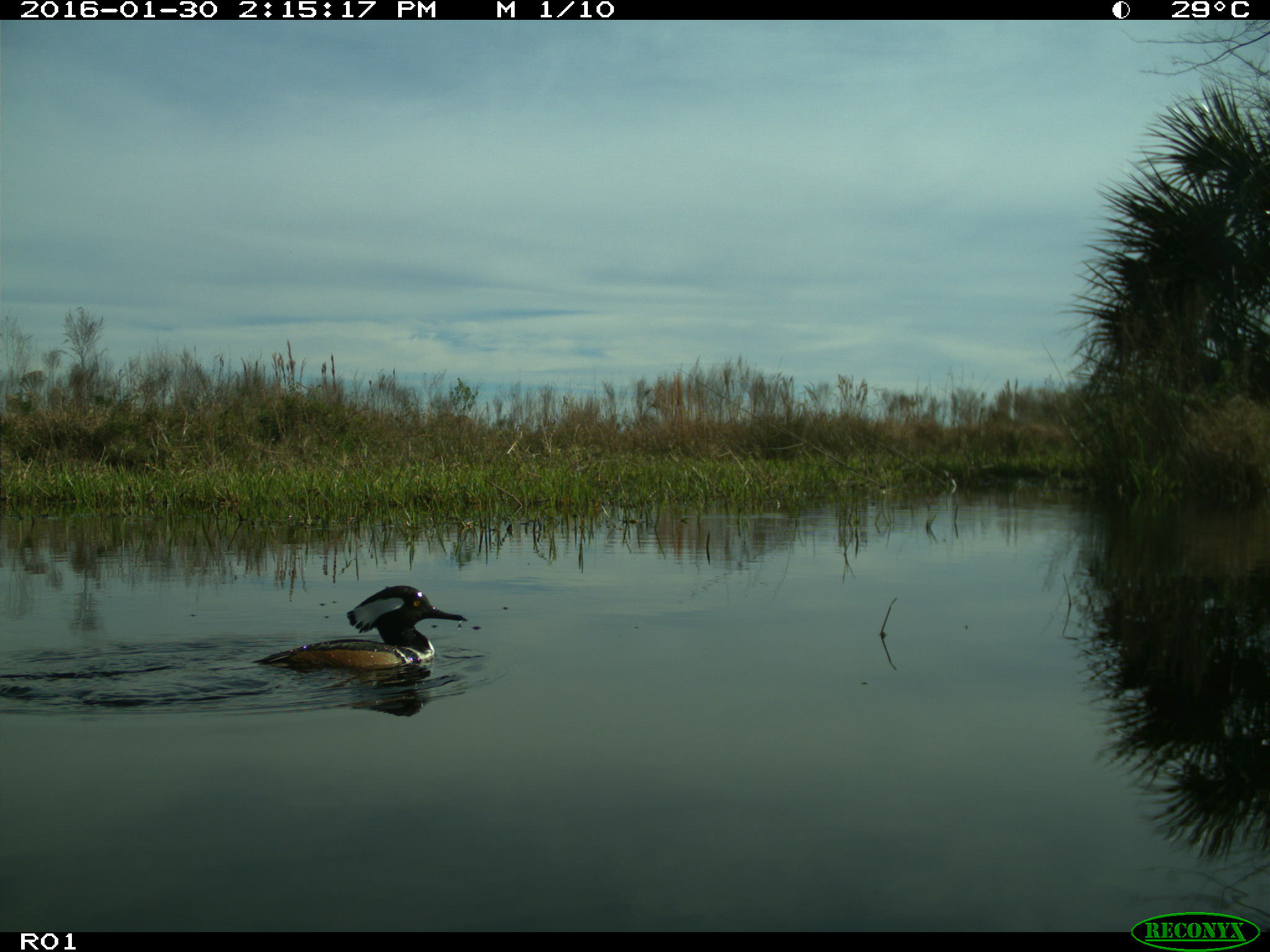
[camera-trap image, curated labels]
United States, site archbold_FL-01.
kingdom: Animalia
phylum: Chordata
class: Aves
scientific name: Aves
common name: birds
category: unidentified bird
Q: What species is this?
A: Unidentified bird (birds) (Aves).